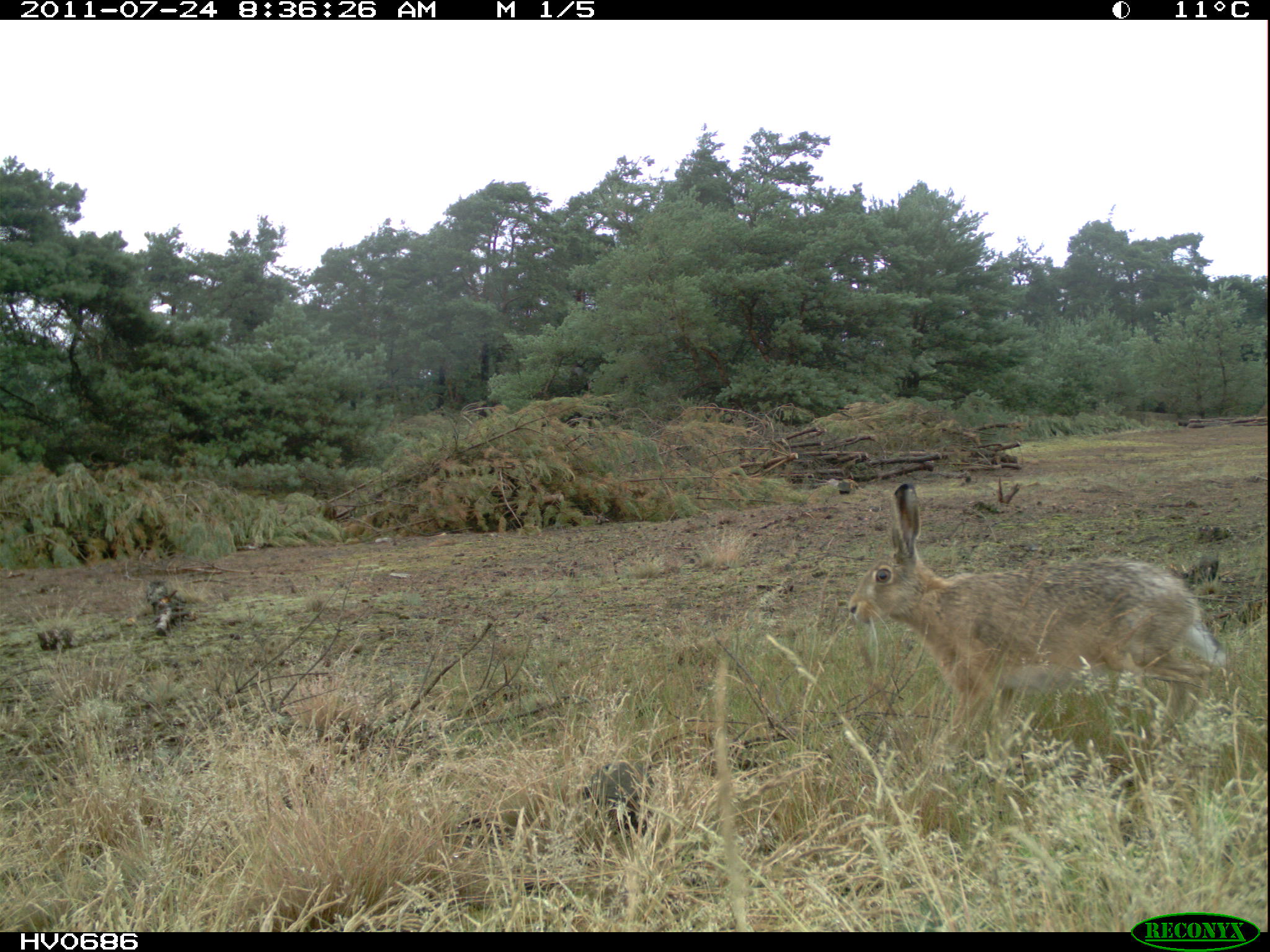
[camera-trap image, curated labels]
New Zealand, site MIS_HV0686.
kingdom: Animalia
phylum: Chordata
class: Mammalia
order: Lagomorpha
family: Leporidae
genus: Lepus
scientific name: Lepus europaeus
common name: brown hare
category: hare